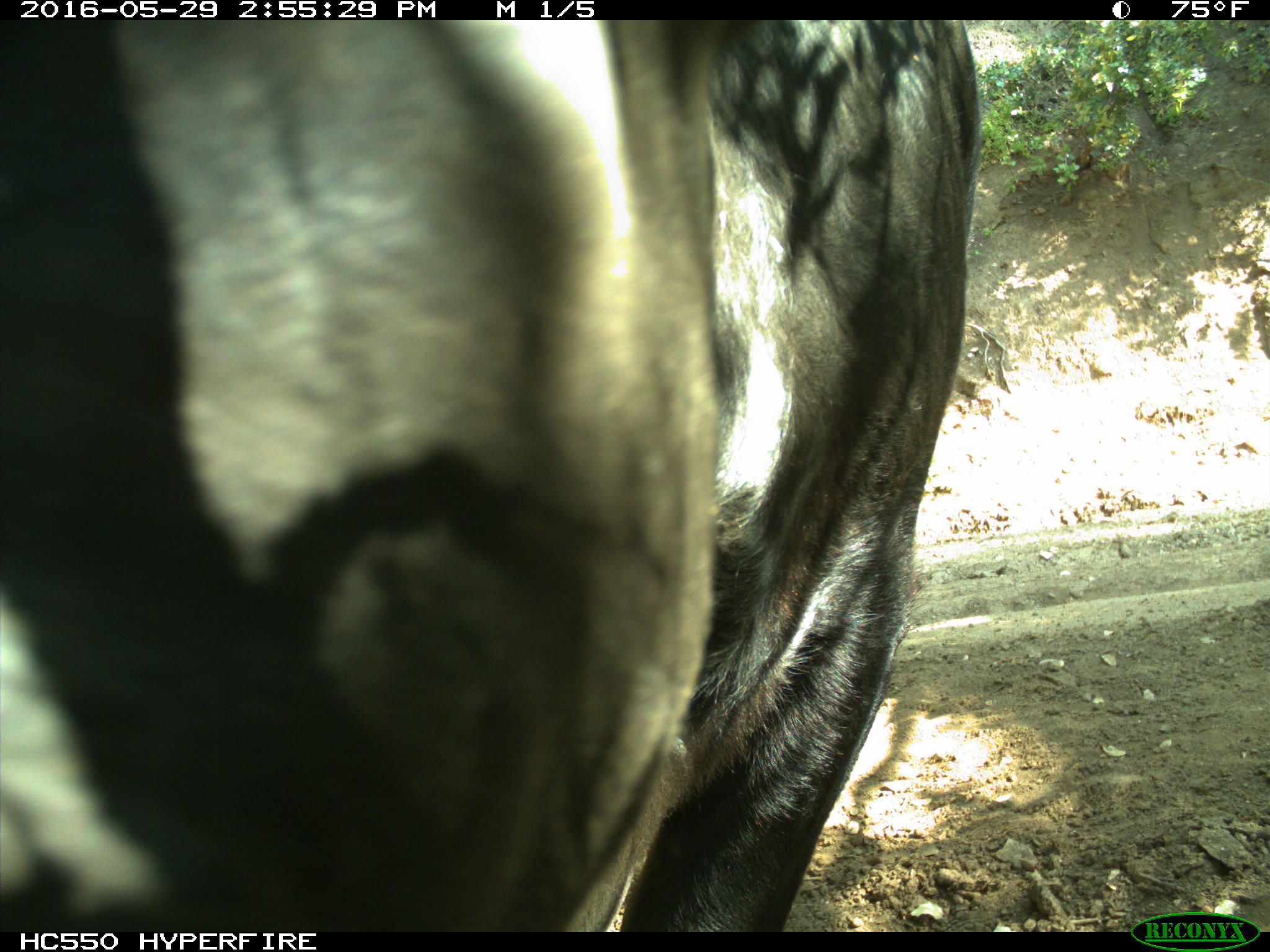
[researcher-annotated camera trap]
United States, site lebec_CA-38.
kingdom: Animalia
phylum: Chordata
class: Mammalia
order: Artiodactyla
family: Bovidae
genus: Bos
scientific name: Bos taurus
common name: domestic cow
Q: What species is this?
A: Bos taurus (domestic cow).